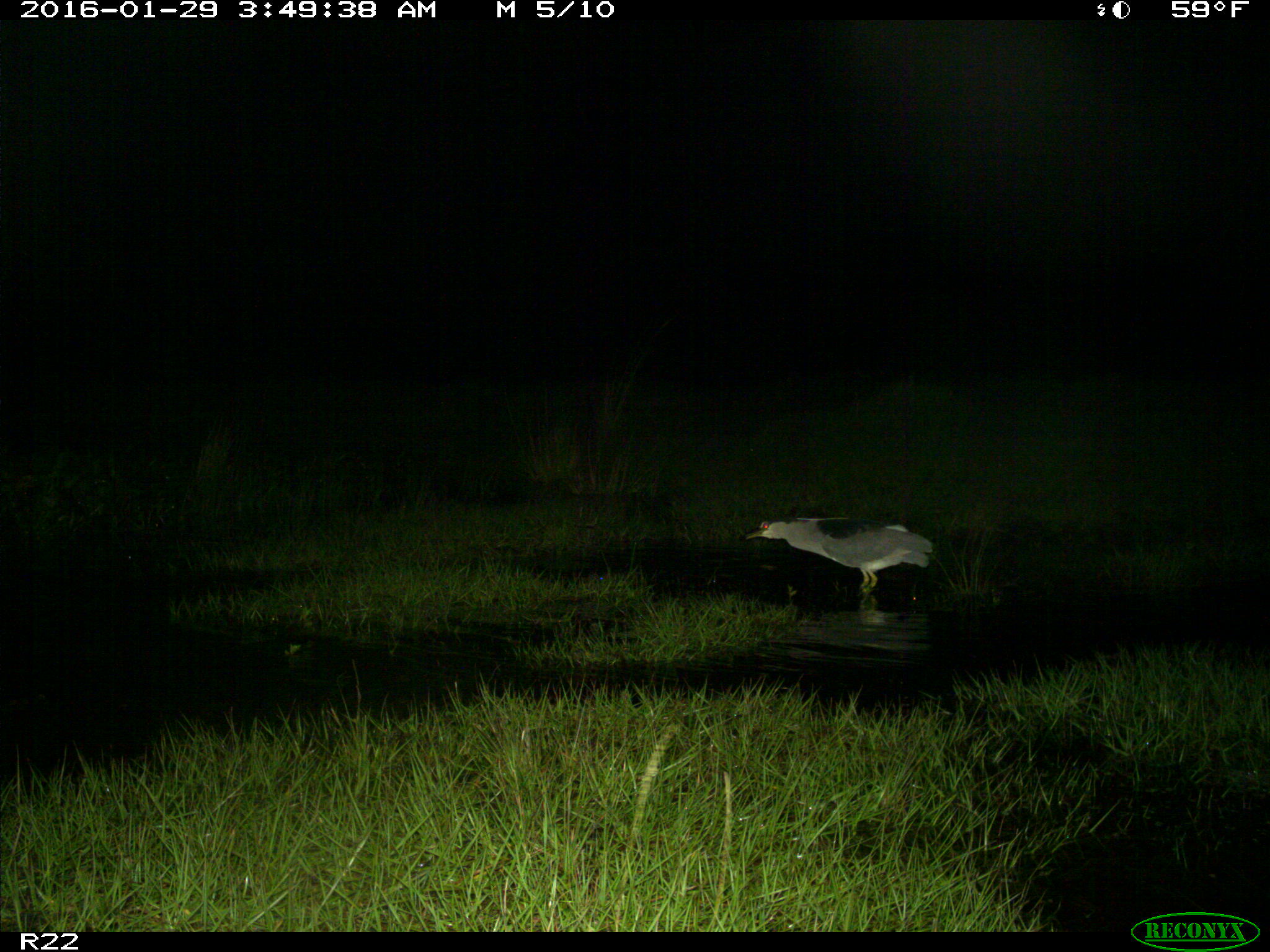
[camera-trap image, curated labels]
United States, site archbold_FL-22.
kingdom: Animalia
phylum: Chordata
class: Aves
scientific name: Aves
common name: birds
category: unidentified bird